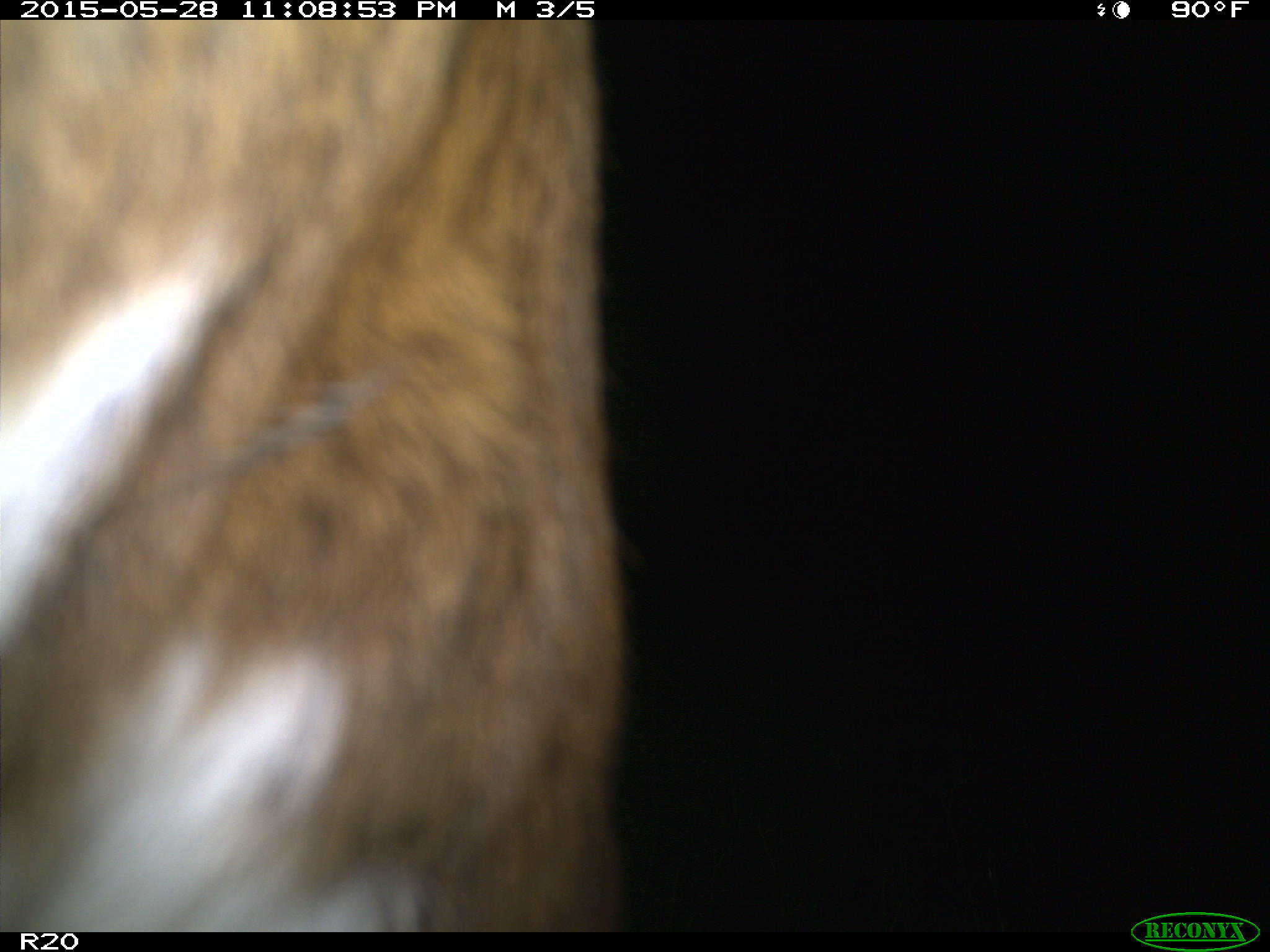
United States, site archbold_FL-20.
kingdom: Animalia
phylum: Chordata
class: Mammalia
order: Artiodactyla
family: Bovidae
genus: Bos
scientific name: Bos taurus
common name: domestic cow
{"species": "Bos taurus (domestic cow)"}